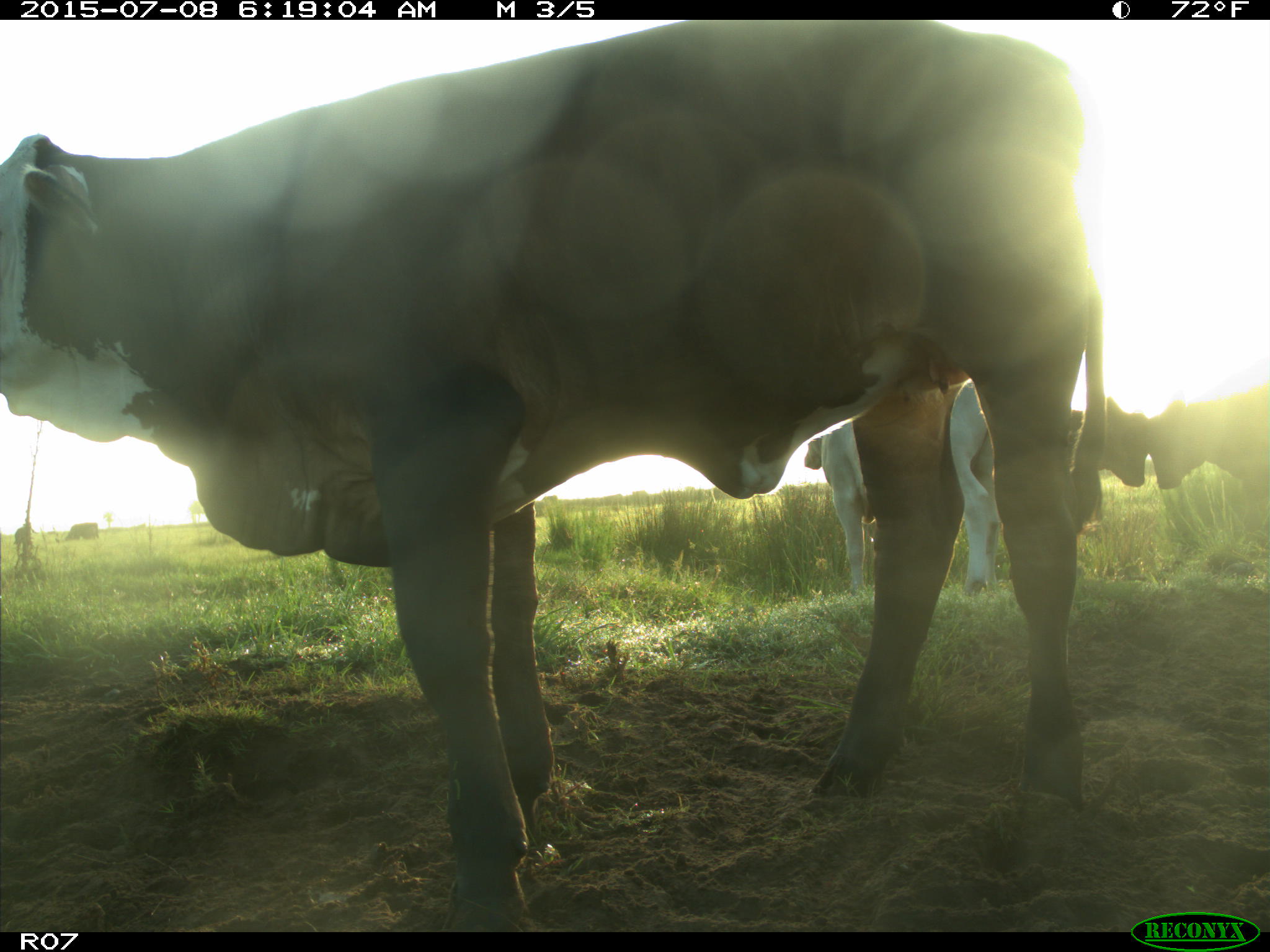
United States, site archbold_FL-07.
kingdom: Animalia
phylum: Chordata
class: Mammalia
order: Artiodactyla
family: Bovidae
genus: Bos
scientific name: Bos taurus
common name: domestic cow